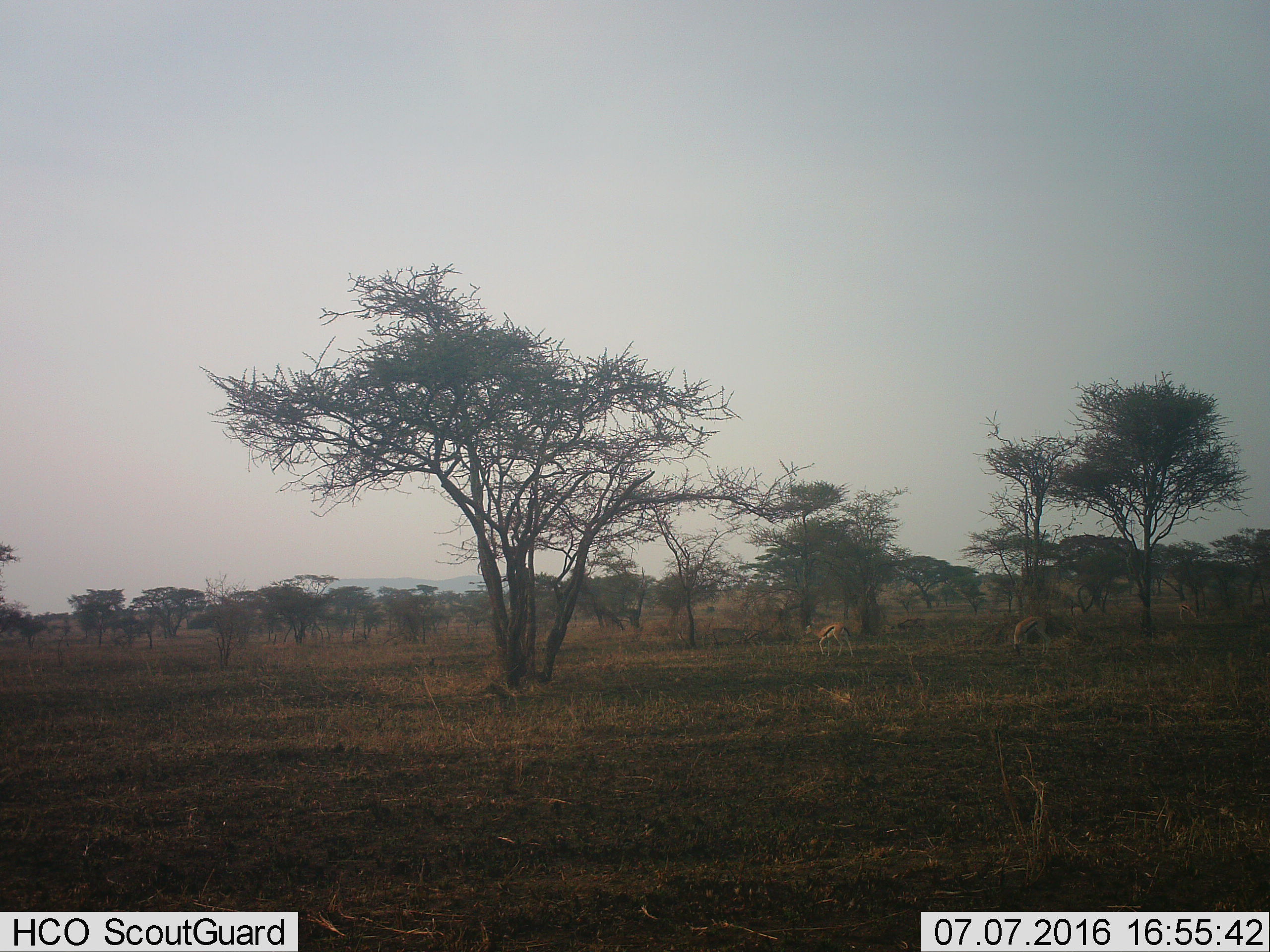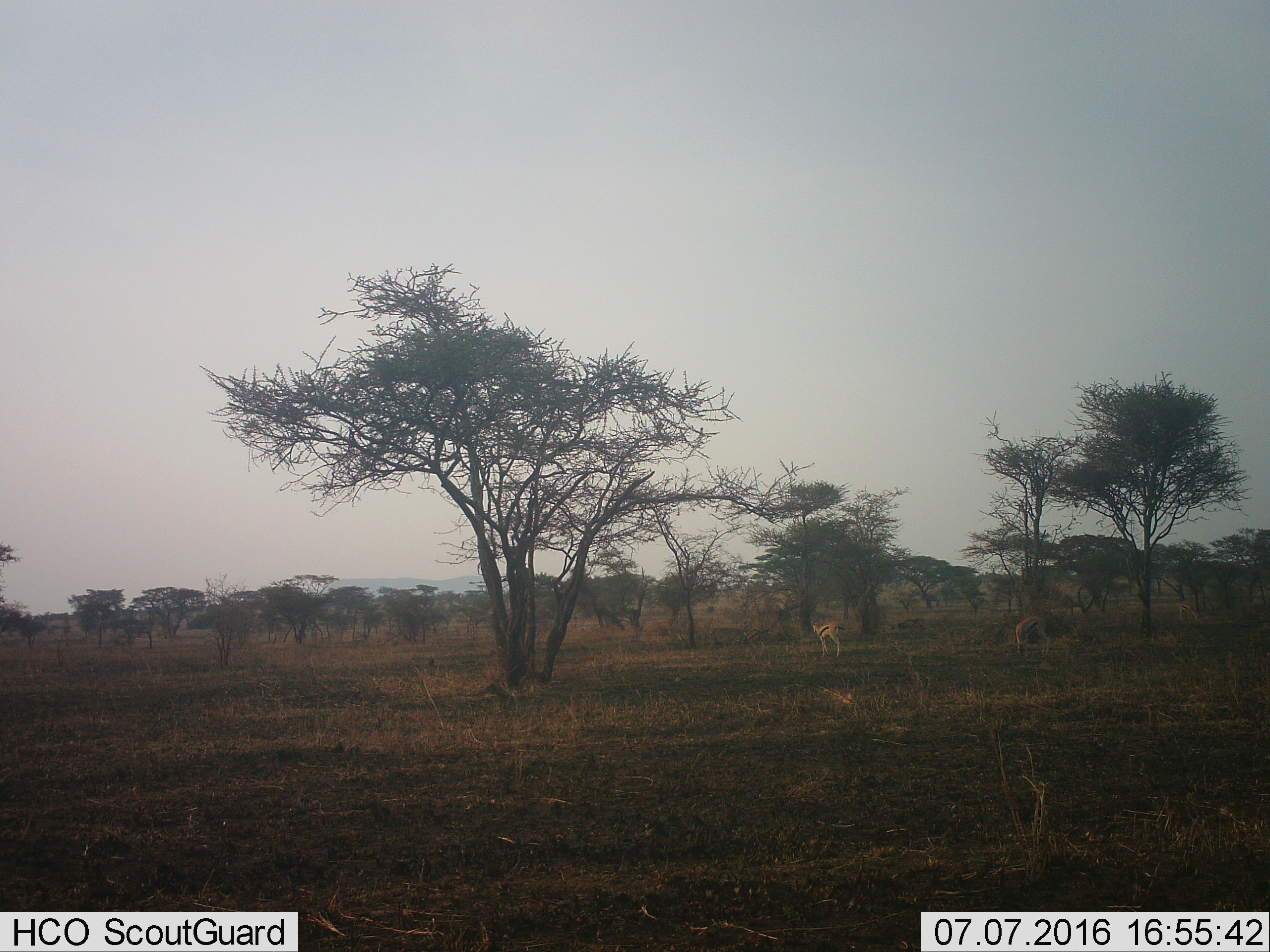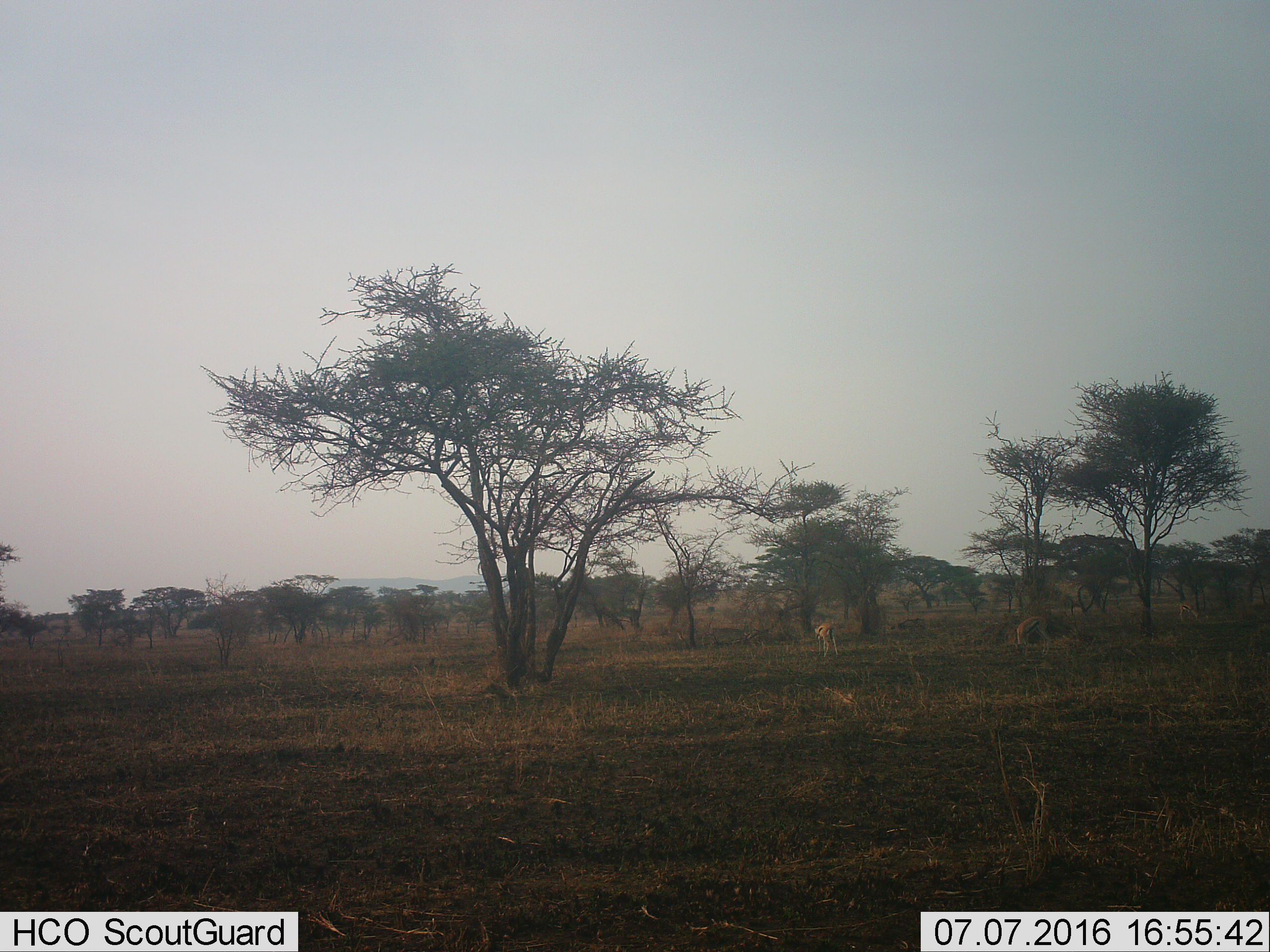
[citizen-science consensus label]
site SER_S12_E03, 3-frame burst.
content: unidentified animal